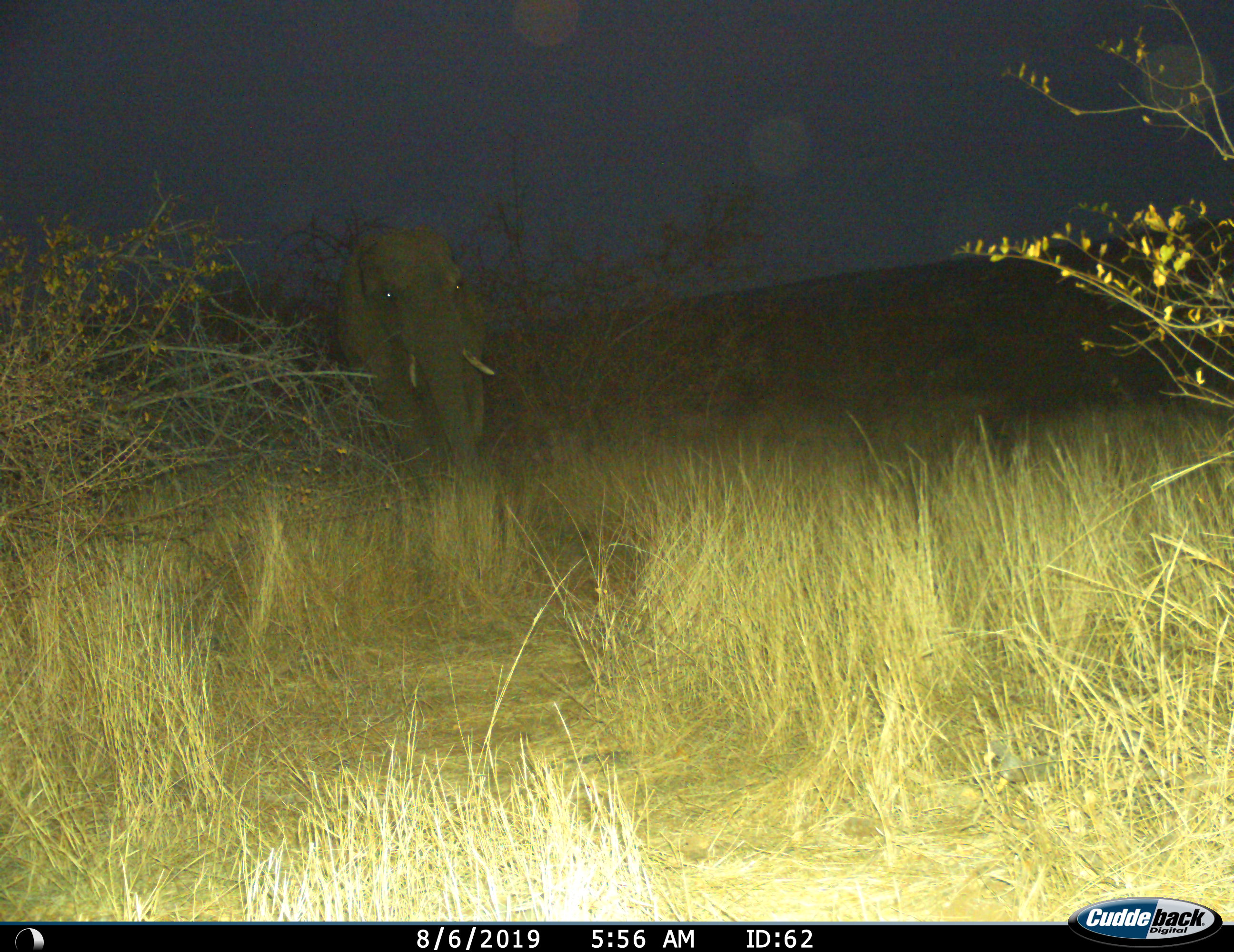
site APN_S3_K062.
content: unidentified animal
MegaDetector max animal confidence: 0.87